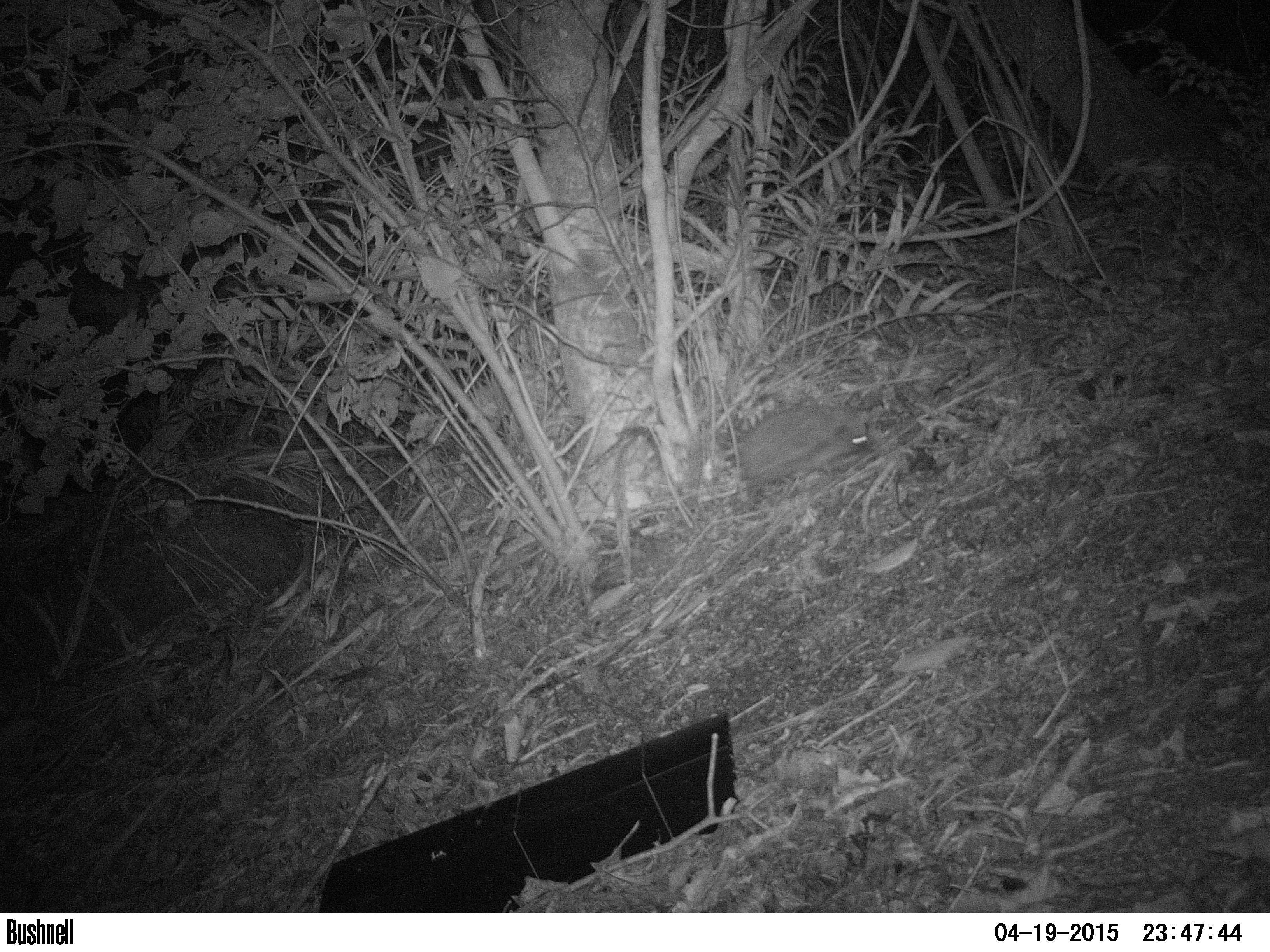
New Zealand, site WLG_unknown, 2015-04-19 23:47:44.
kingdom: Animalia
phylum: Chordata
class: Mammalia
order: Eulipotyphla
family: Erinaceidae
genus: Erinaceus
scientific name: Erinaceus europaeus europaeus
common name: european hedgehog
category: hedgehog